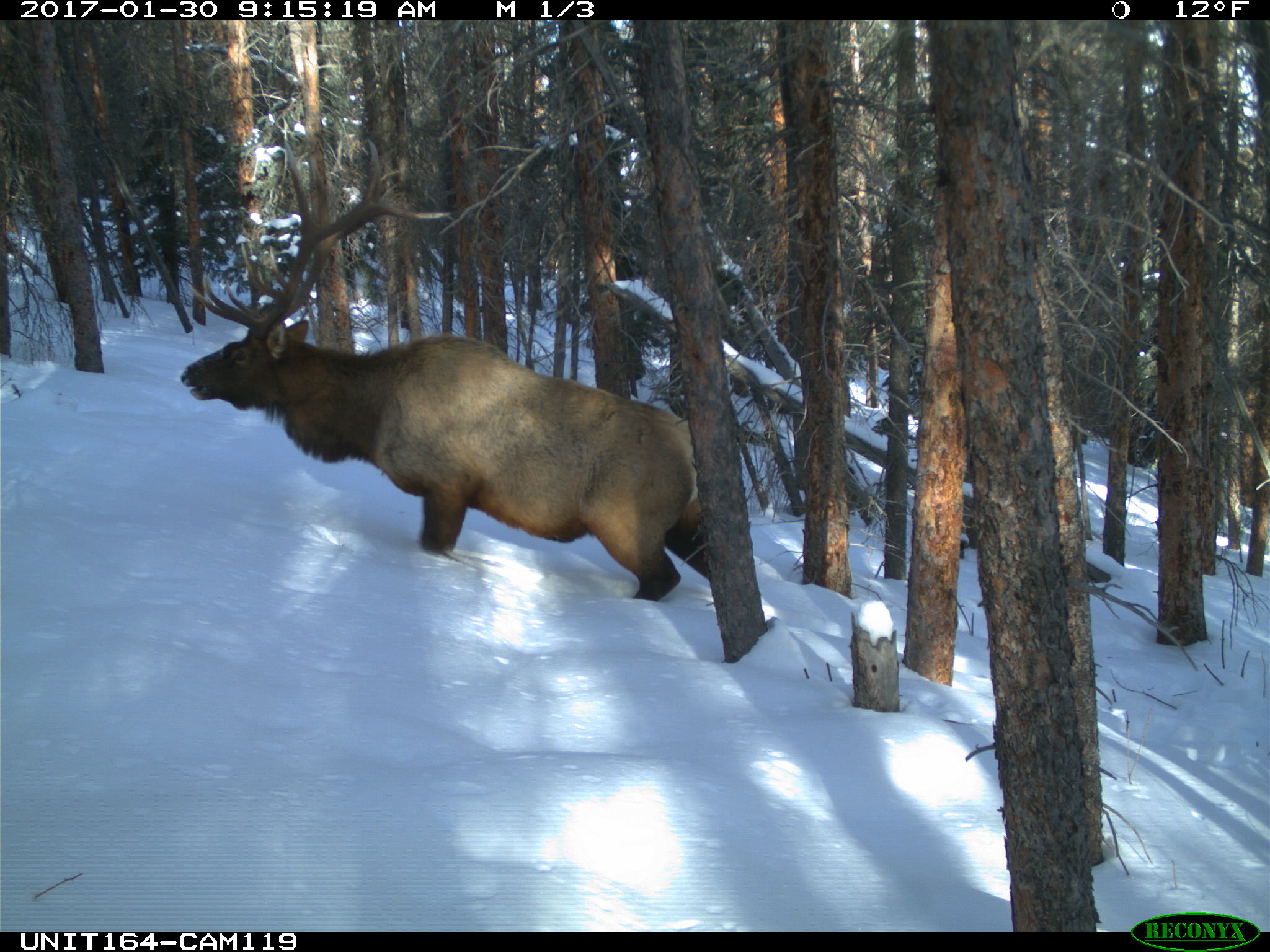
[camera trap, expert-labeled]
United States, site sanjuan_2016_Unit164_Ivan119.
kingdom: Animalia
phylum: Chordata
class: Mammalia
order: Artiodactyla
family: Cervidae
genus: Cervus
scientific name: Cervus elaphus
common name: red deer